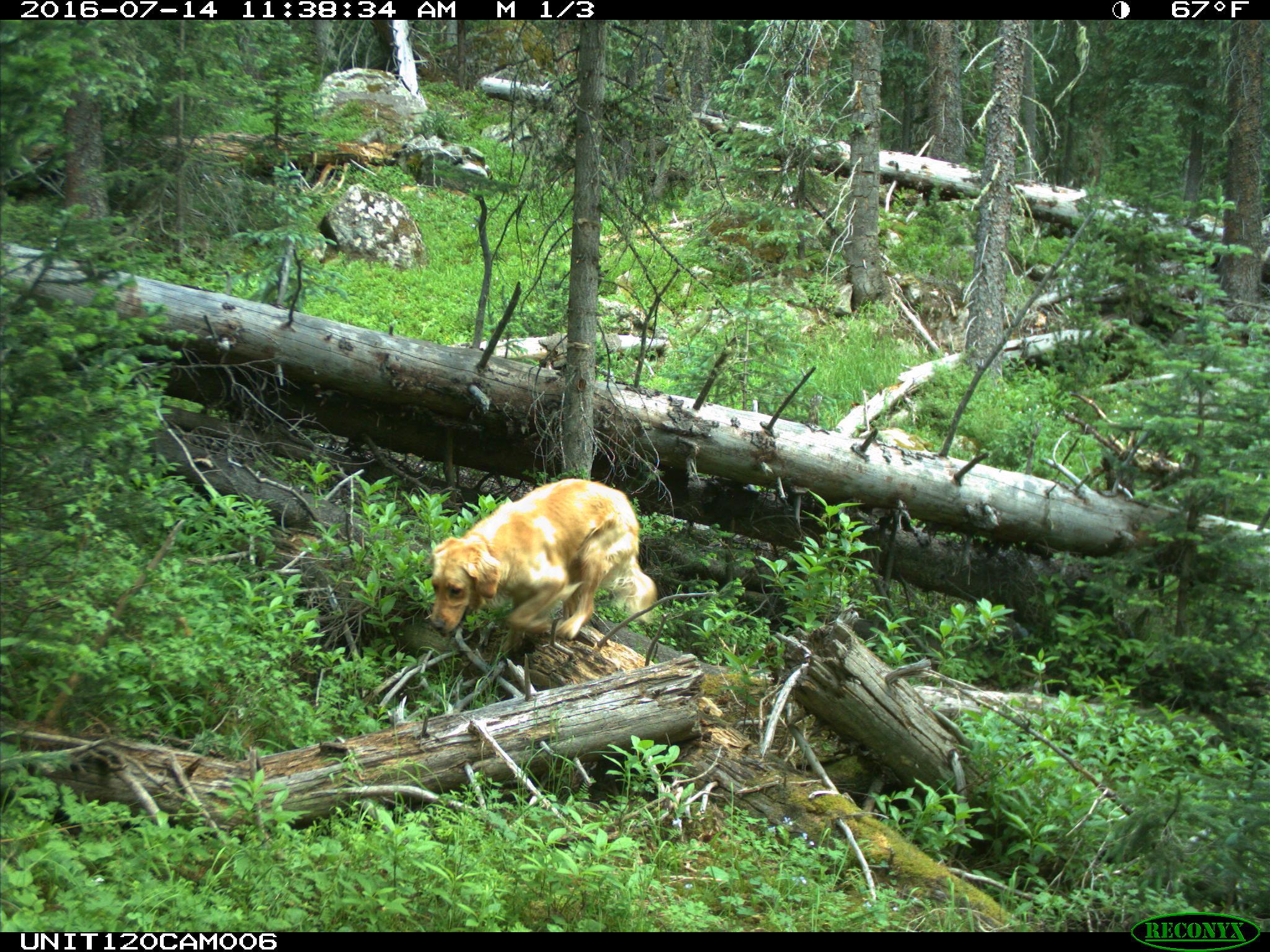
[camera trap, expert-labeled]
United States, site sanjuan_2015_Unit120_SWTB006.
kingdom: Animalia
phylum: Chordata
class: Mammalia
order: Carnivora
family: Canidae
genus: Canis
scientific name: Canis familiaris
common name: domestic dog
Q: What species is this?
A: Canis familiaris (domestic dog).